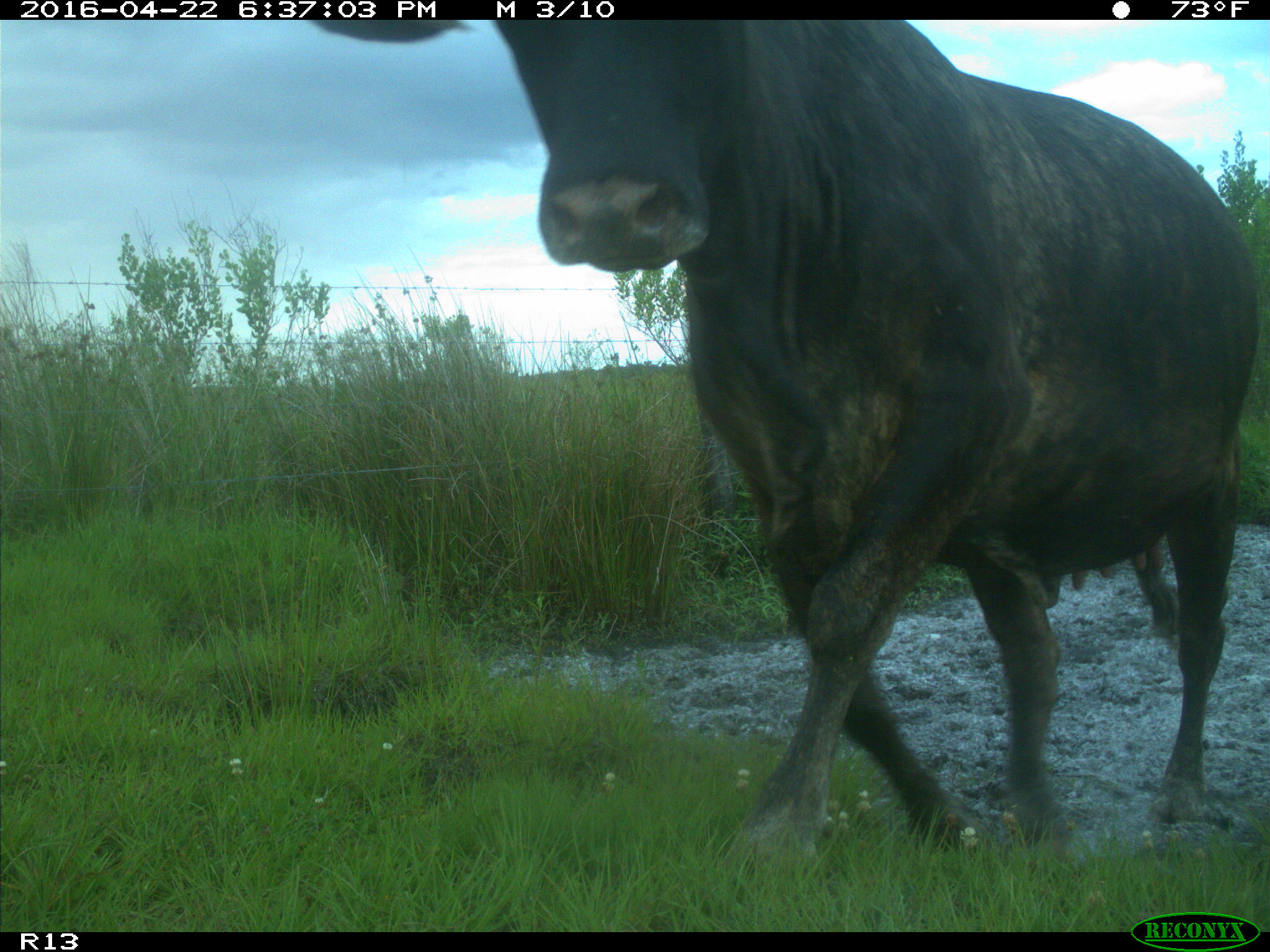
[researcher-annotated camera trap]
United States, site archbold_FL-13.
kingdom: Animalia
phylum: Chordata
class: Mammalia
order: Artiodactyla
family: Bovidae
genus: Bos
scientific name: Bos taurus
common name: domestic cow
Bos taurus (domestic cow).